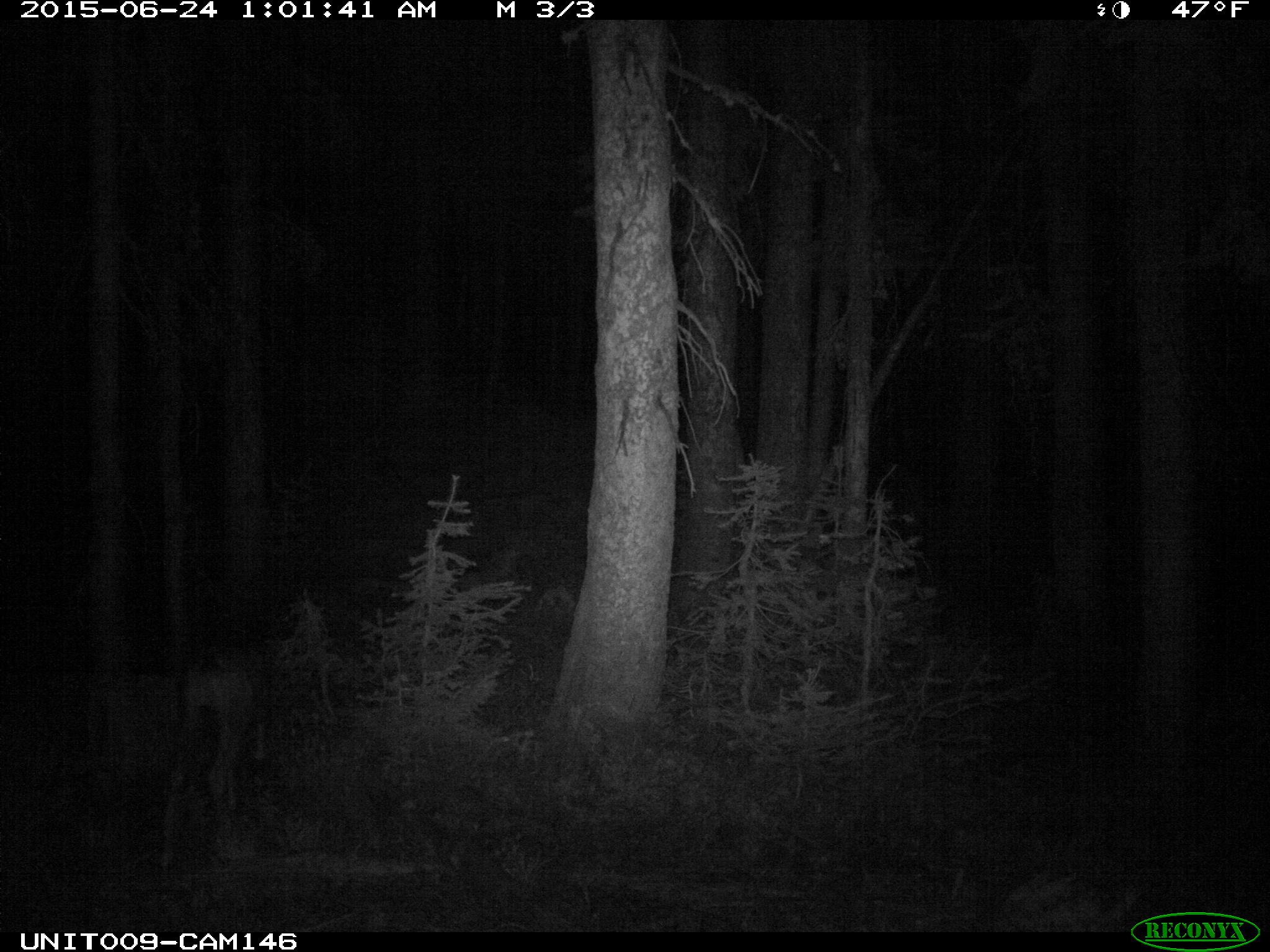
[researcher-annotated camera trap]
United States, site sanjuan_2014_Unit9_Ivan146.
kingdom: Animalia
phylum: Chordata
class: Mammalia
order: Artiodactyla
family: Cervidae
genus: Odocoileus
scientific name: Odocoileus hemionus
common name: mule deer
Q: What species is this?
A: Odocoileus hemionus (mule deer).